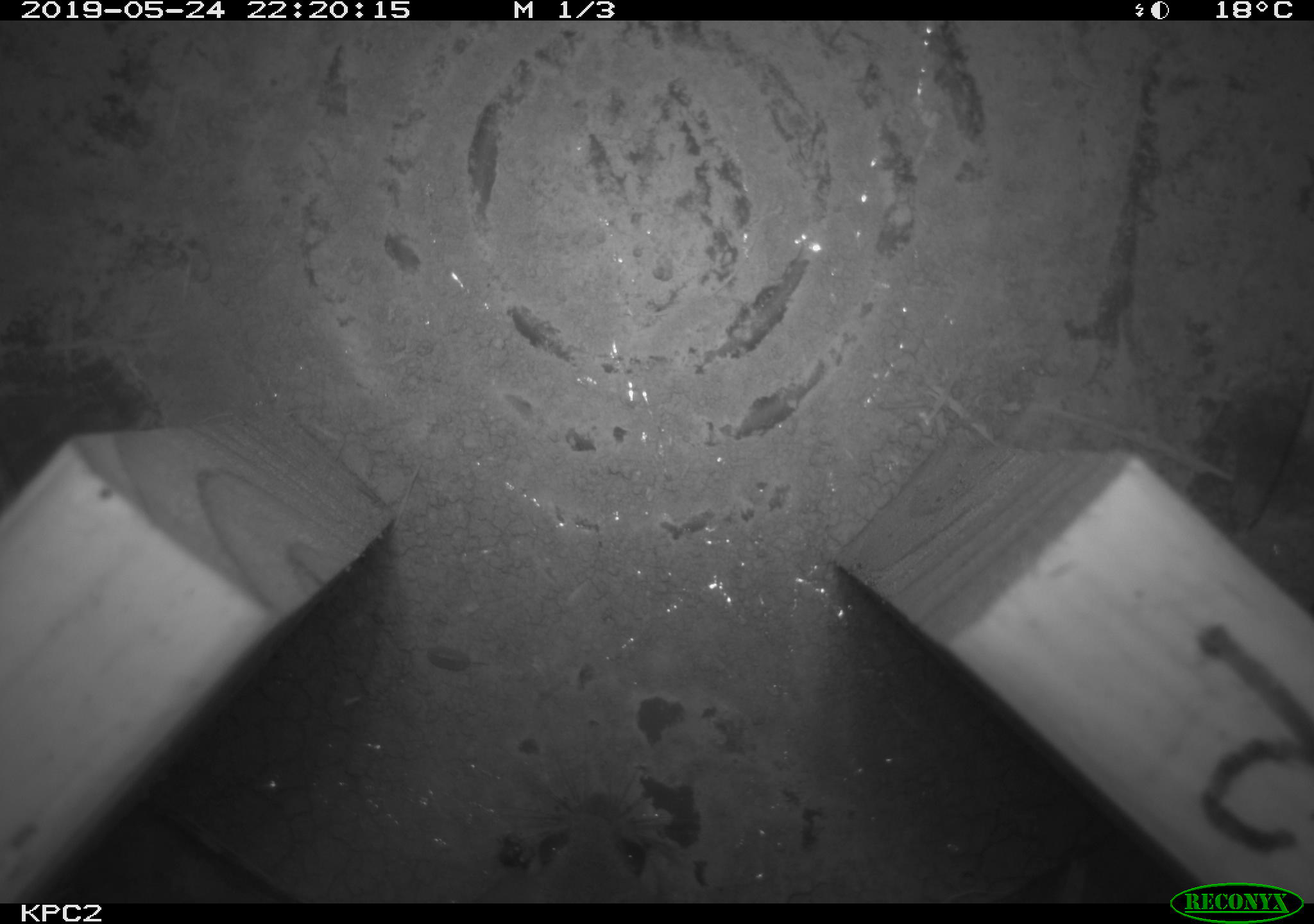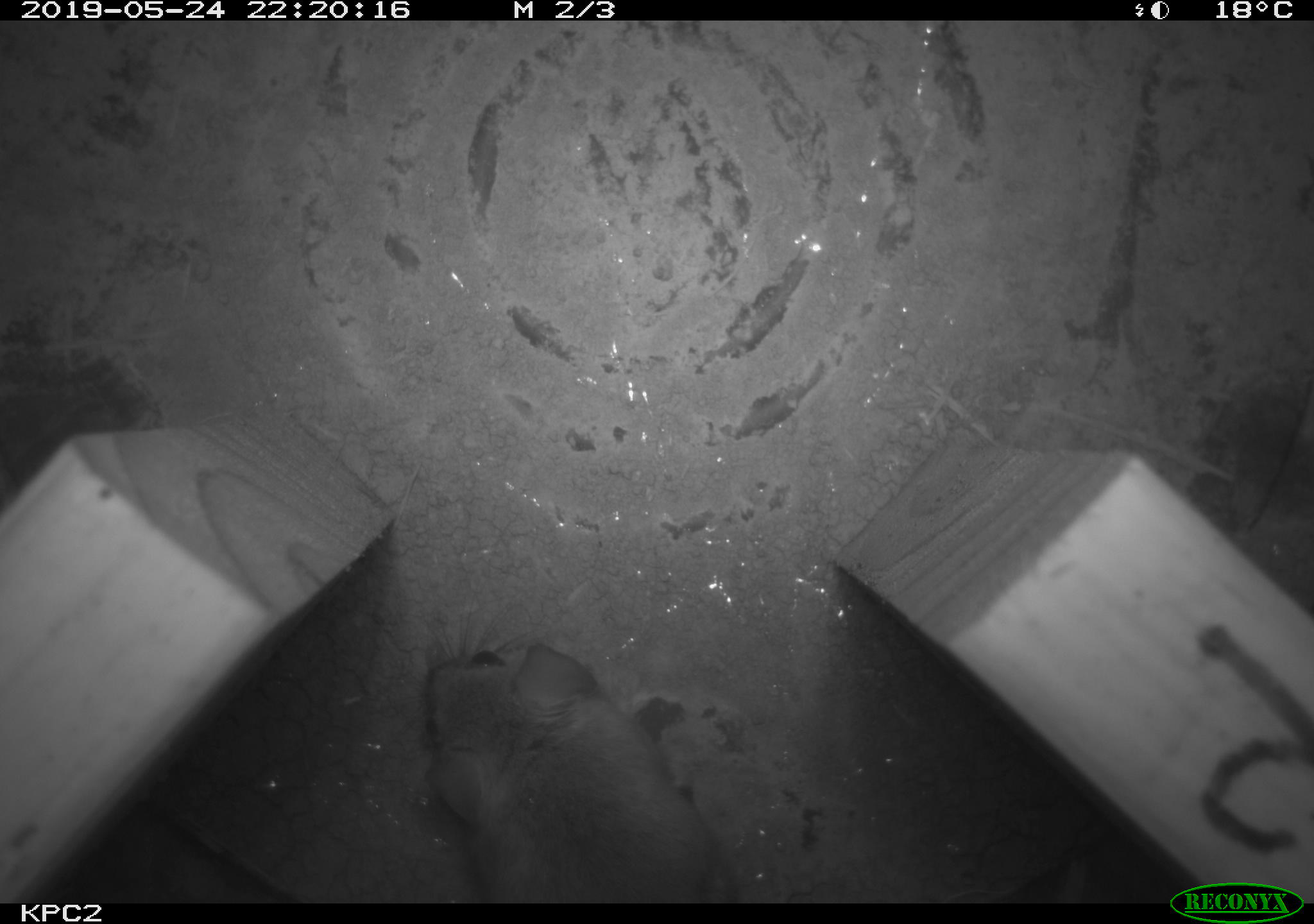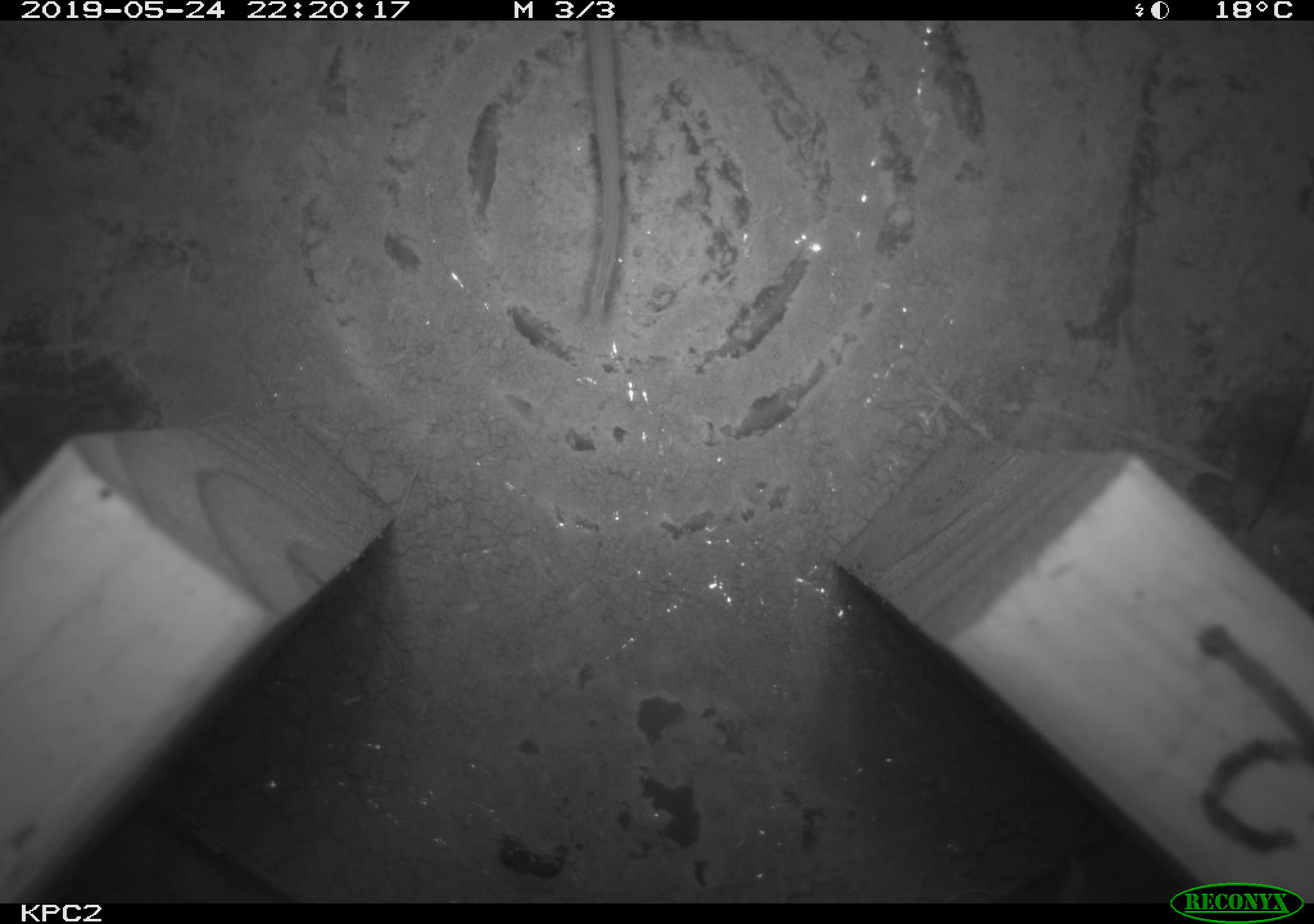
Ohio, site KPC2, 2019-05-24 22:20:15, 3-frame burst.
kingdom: Animalia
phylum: Chordata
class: Mammalia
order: Rodentia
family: Cricetidae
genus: Peromyscus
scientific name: Peromyscus leucopus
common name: white-footed mouse